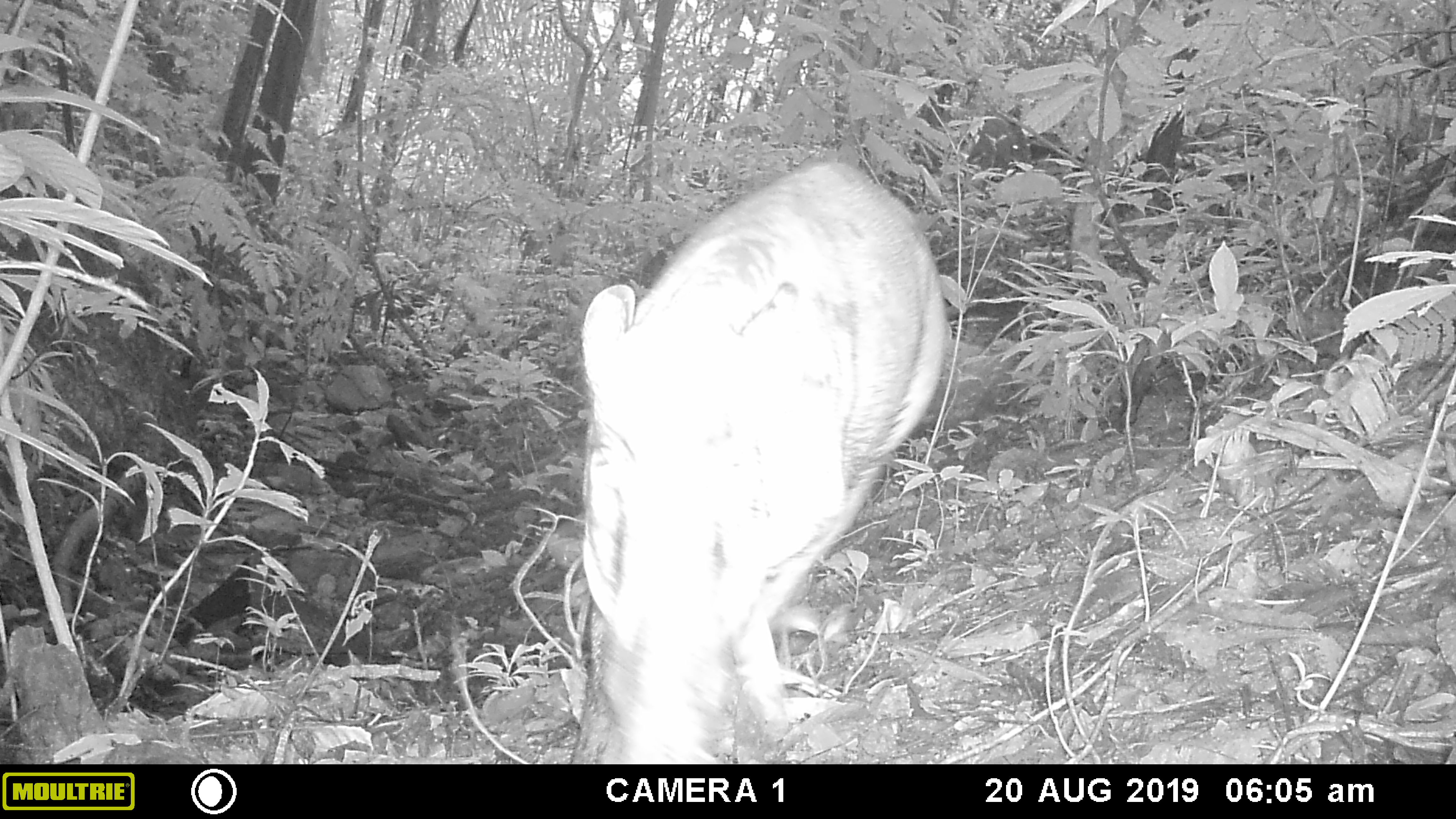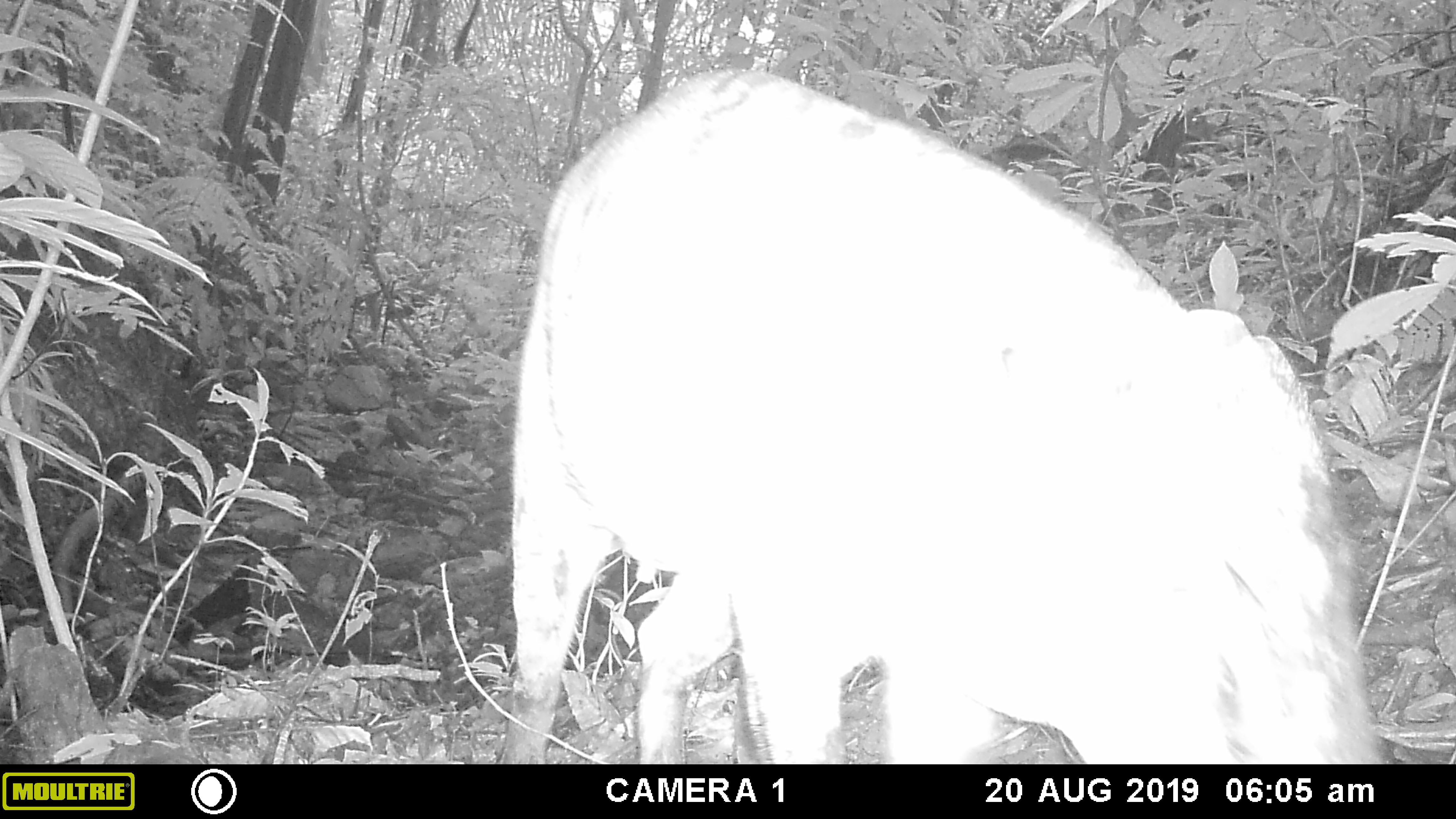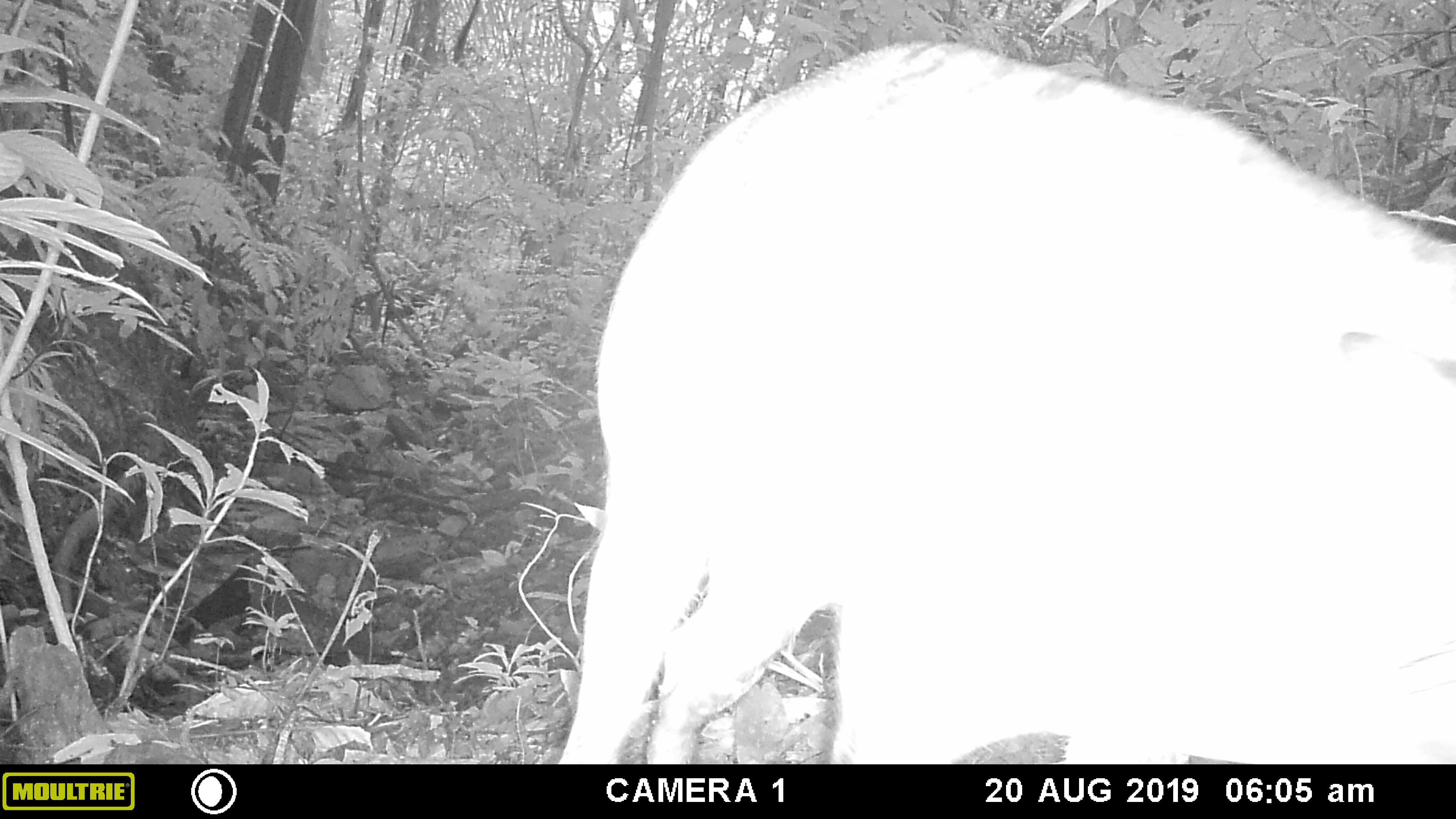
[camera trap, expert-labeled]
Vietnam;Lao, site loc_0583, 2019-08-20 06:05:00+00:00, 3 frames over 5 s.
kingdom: Animalia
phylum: Chordata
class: Mammalia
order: Artiodactyla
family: Suidae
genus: Sus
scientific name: Sus scrofa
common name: eurasian wild pig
Eurasian wild pig (Sus scrofa). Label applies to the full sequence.